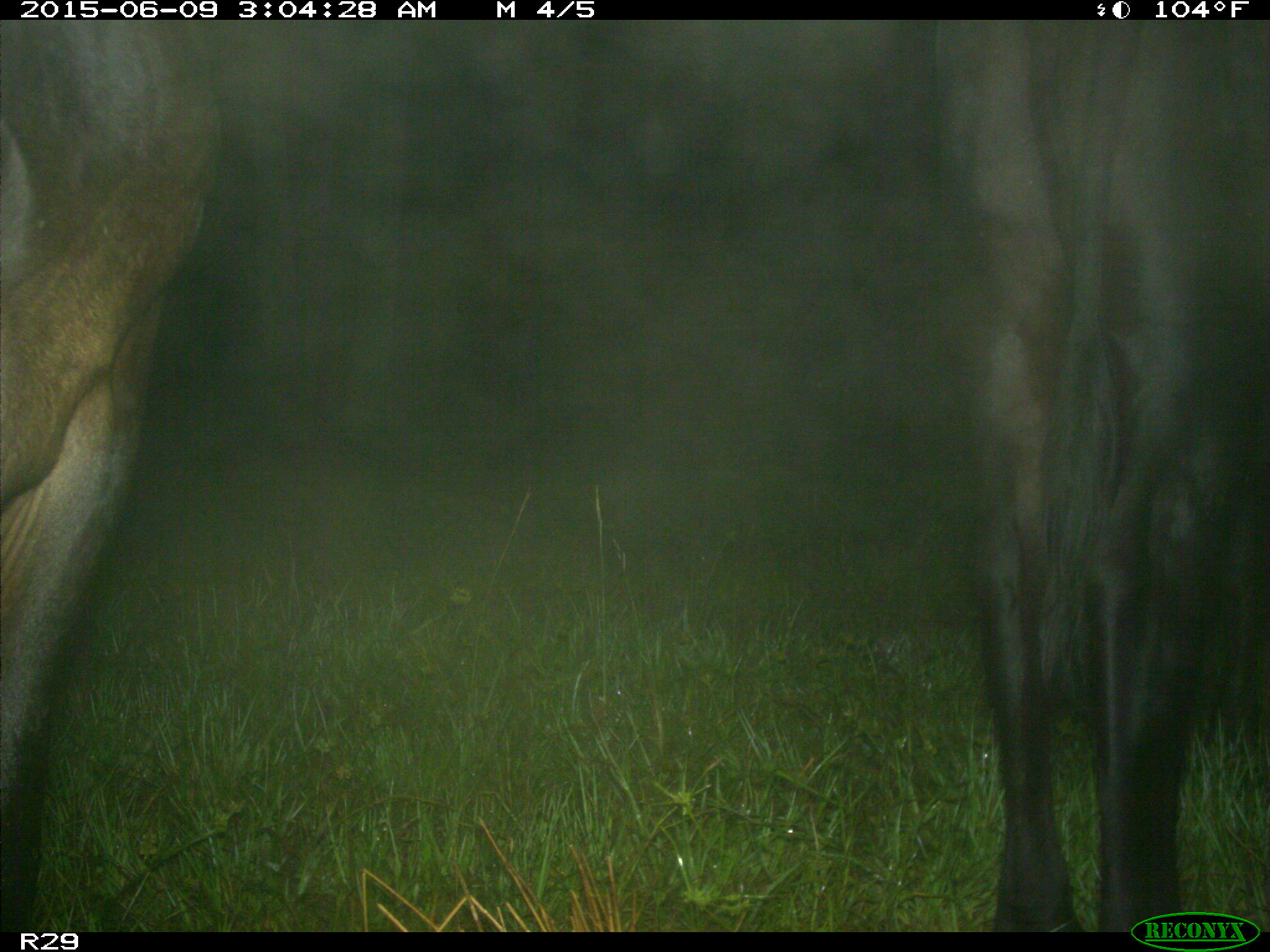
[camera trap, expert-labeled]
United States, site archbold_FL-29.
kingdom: Animalia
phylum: Chordata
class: Mammalia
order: Artiodactyla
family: Bovidae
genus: Bos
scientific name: Bos taurus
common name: domestic cow